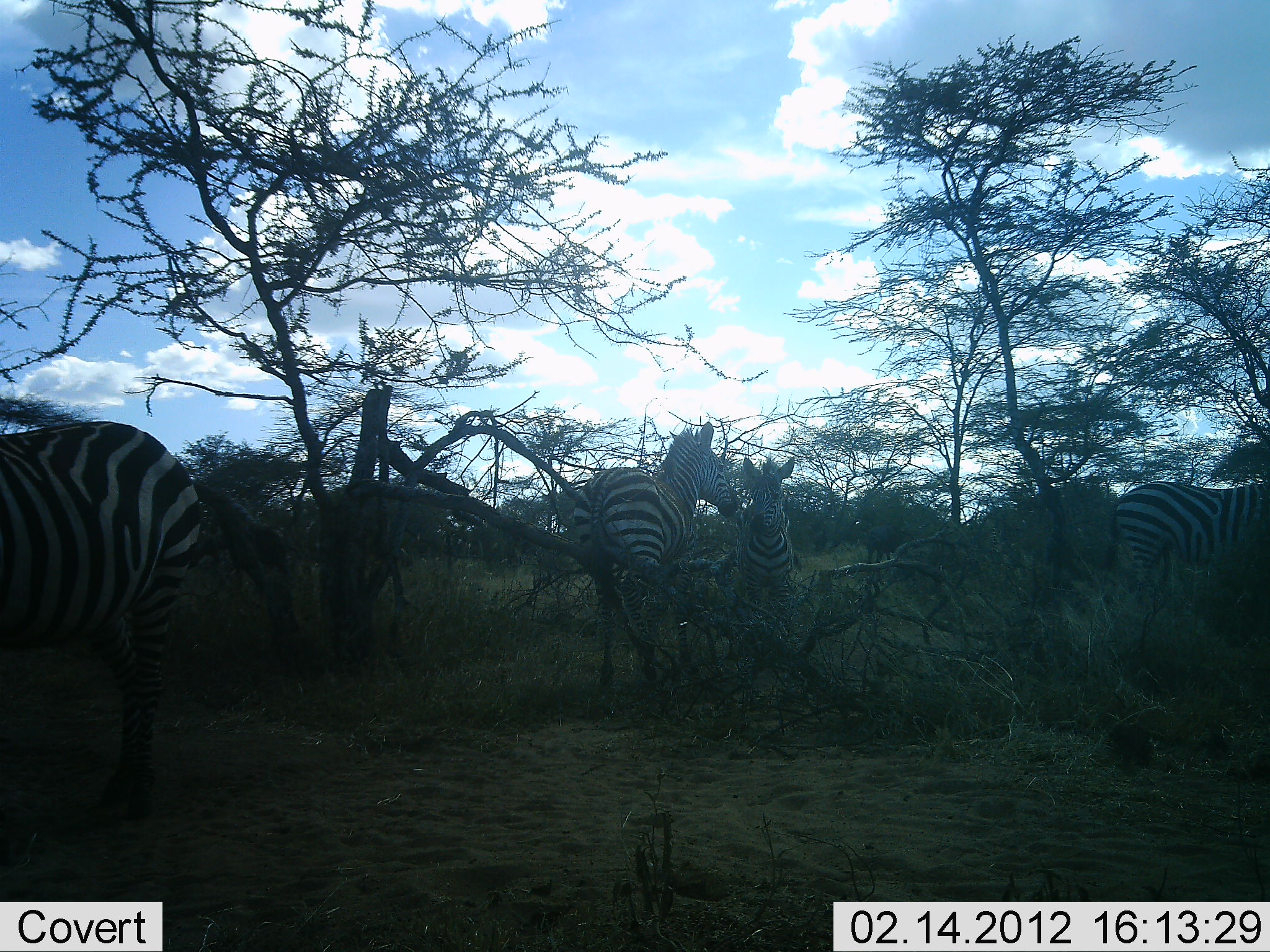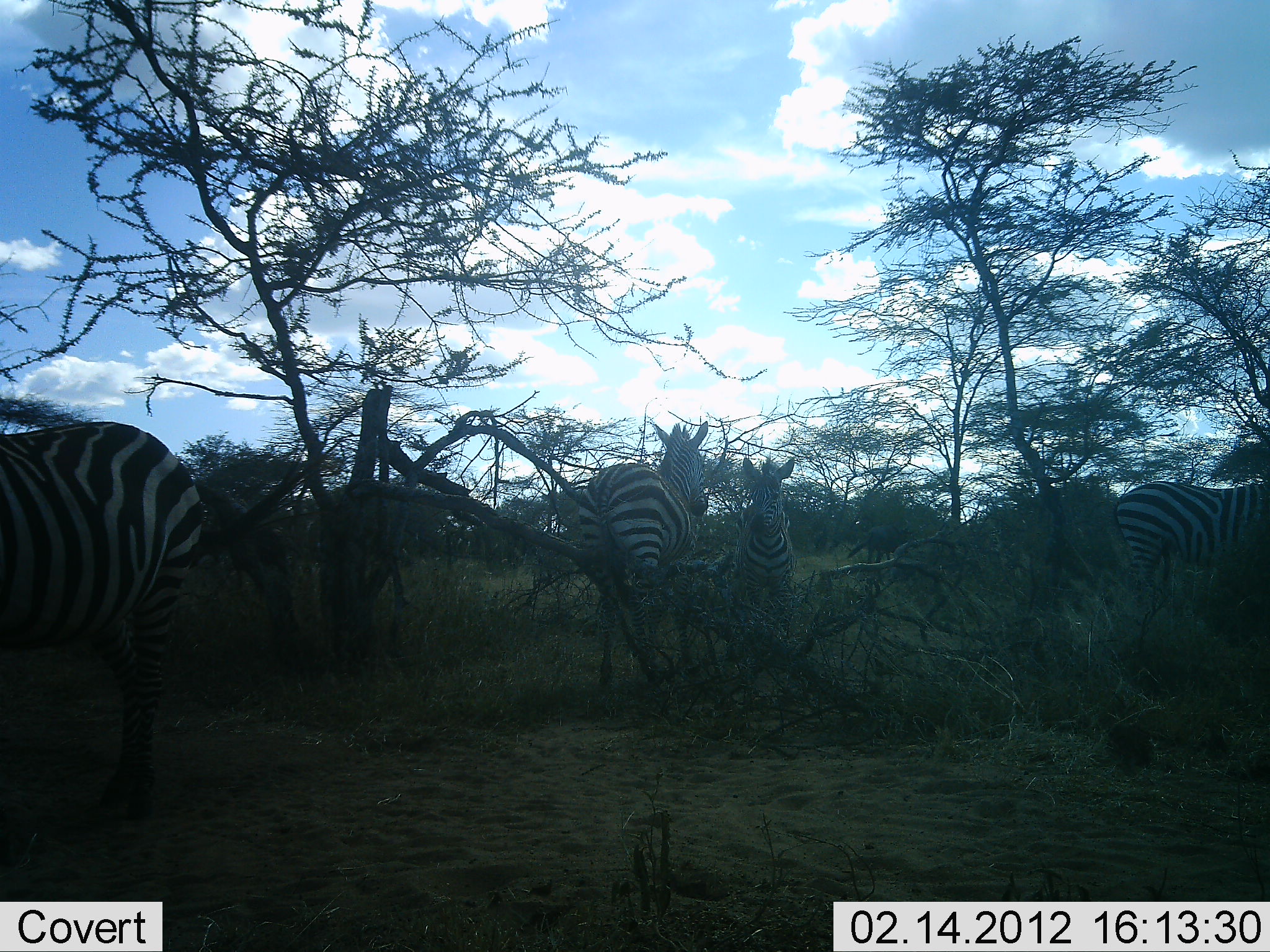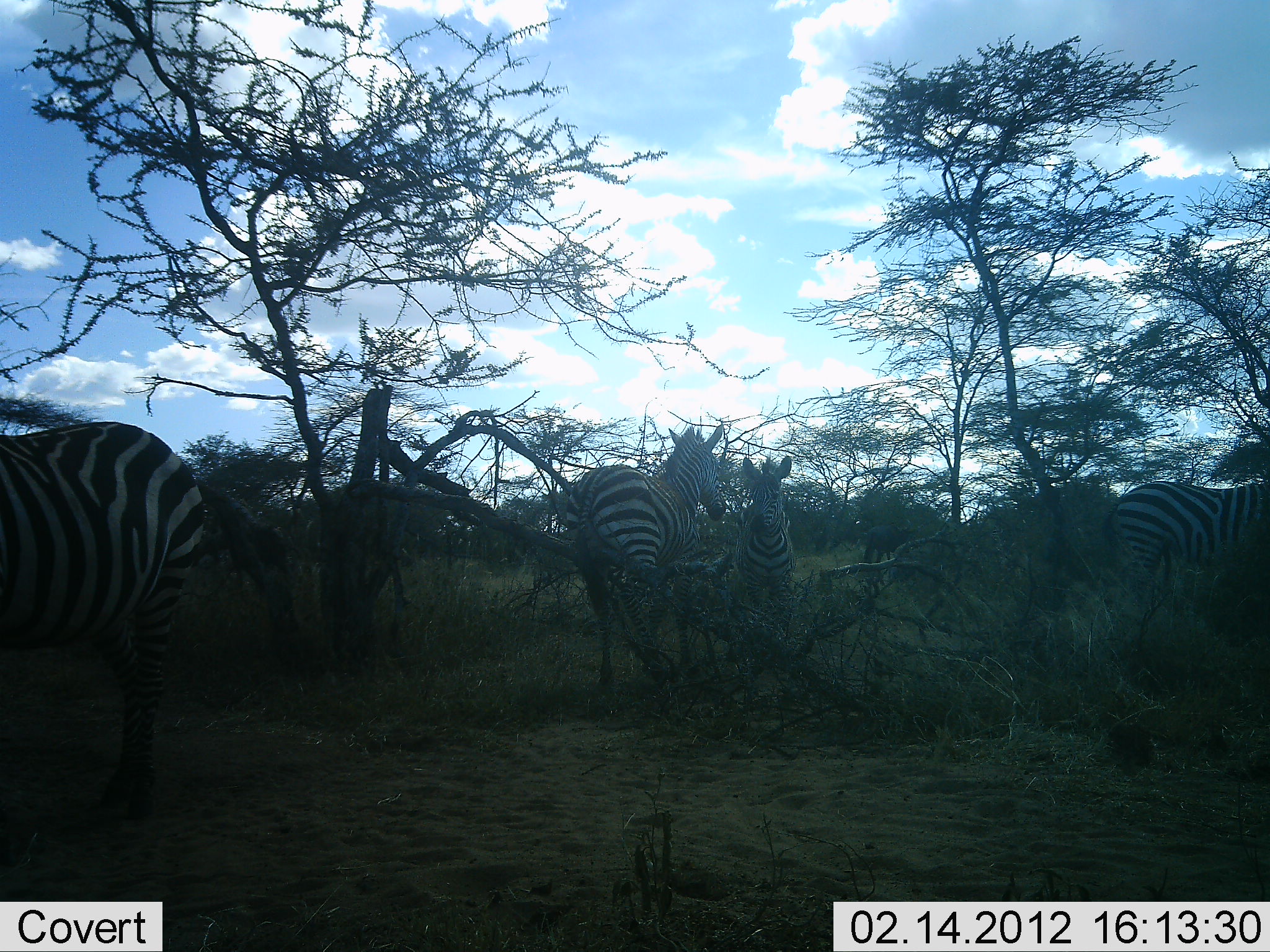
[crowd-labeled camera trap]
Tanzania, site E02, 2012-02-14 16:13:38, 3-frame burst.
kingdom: Animalia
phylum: Chordata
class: Mammalia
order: Perissodactyla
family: Equidae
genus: Equus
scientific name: Equus quagga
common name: plains zebra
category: zebra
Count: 4.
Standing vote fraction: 80%.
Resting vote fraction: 13%.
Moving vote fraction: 7%.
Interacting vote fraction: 13%.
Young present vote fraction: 7%.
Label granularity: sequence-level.